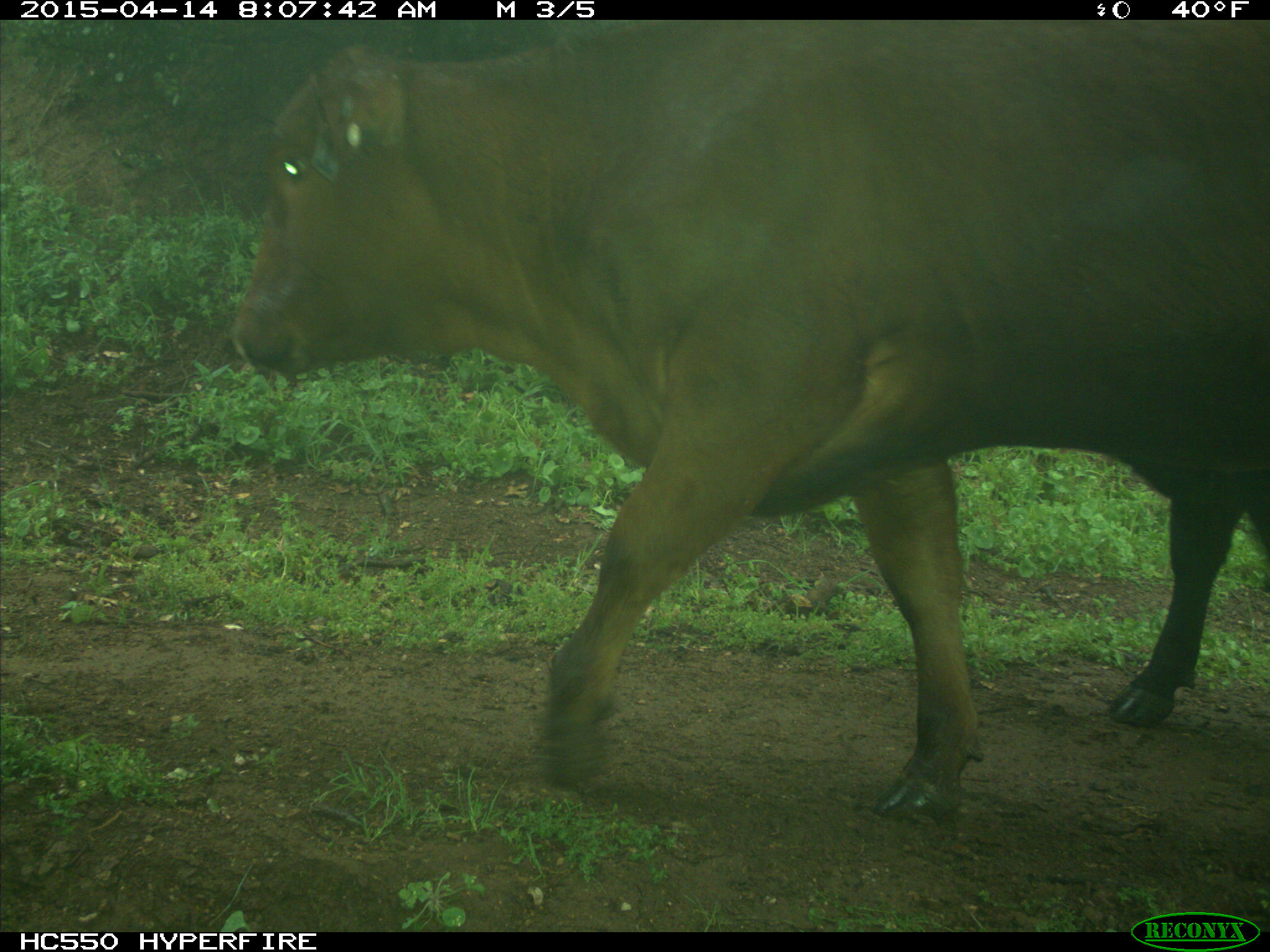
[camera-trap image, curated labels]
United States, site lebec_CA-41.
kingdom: Animalia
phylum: Chordata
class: Mammalia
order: Artiodactyla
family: Bovidae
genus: Bos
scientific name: Bos taurus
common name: domestic cow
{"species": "Bos taurus (domestic cow)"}